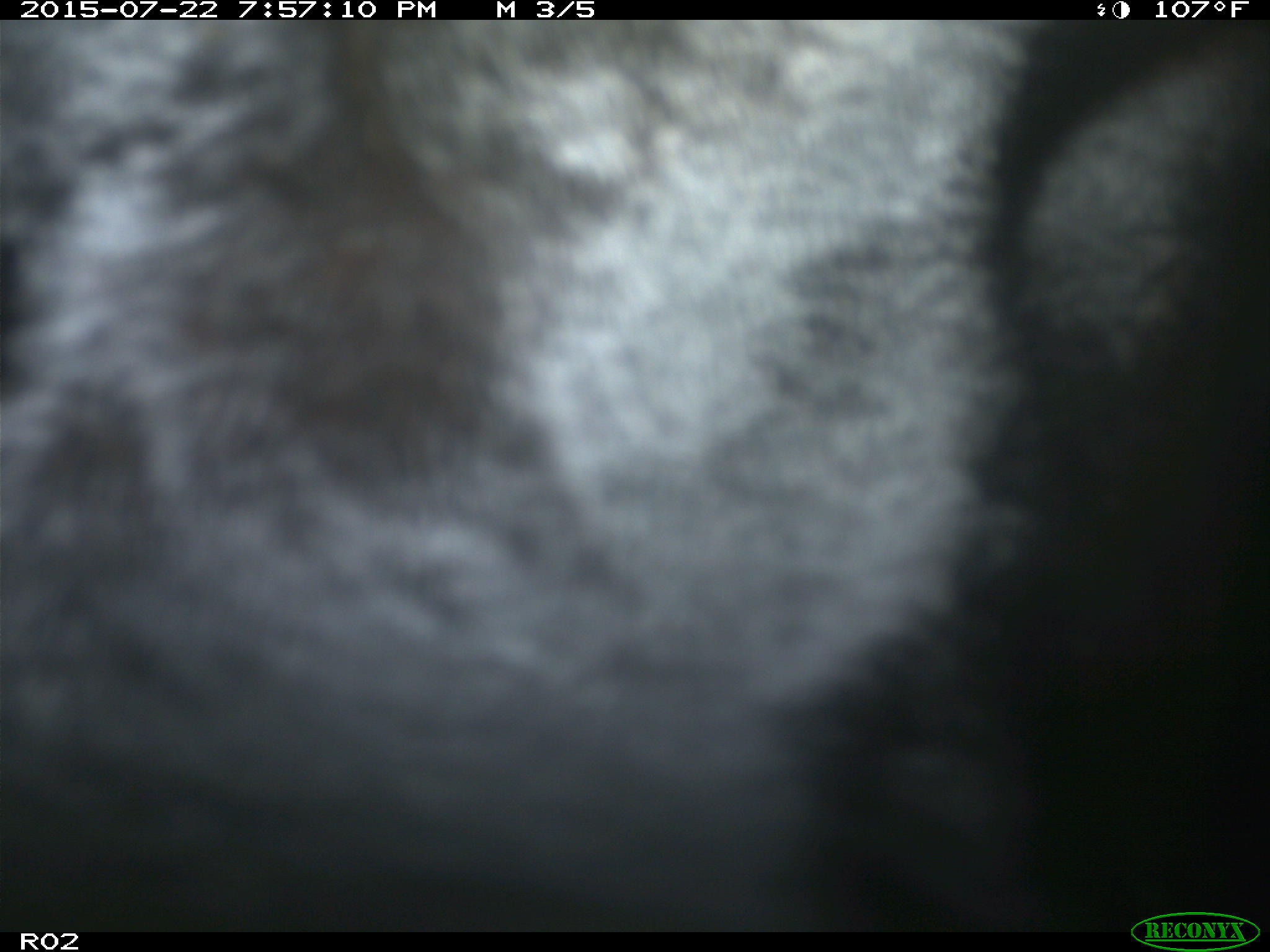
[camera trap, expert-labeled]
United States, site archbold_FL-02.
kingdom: Animalia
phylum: Chordata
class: Mammalia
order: Artiodactyla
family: Bovidae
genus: Bos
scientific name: Bos taurus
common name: domestic cow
Bos taurus (domestic cow).